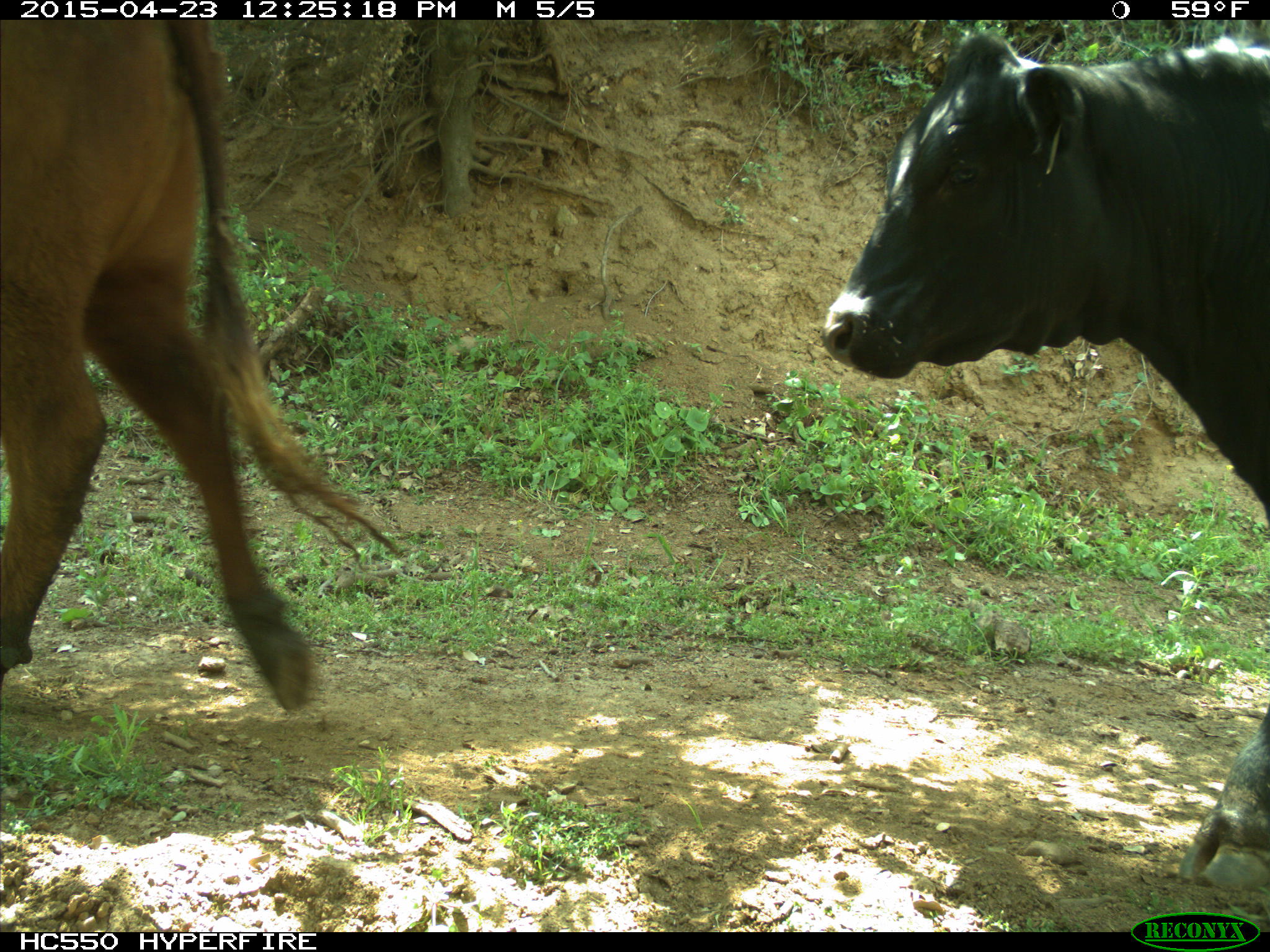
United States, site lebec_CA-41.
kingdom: Animalia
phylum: Chordata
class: Mammalia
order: Artiodactyla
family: Bovidae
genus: Bos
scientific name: Bos taurus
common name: domestic cow